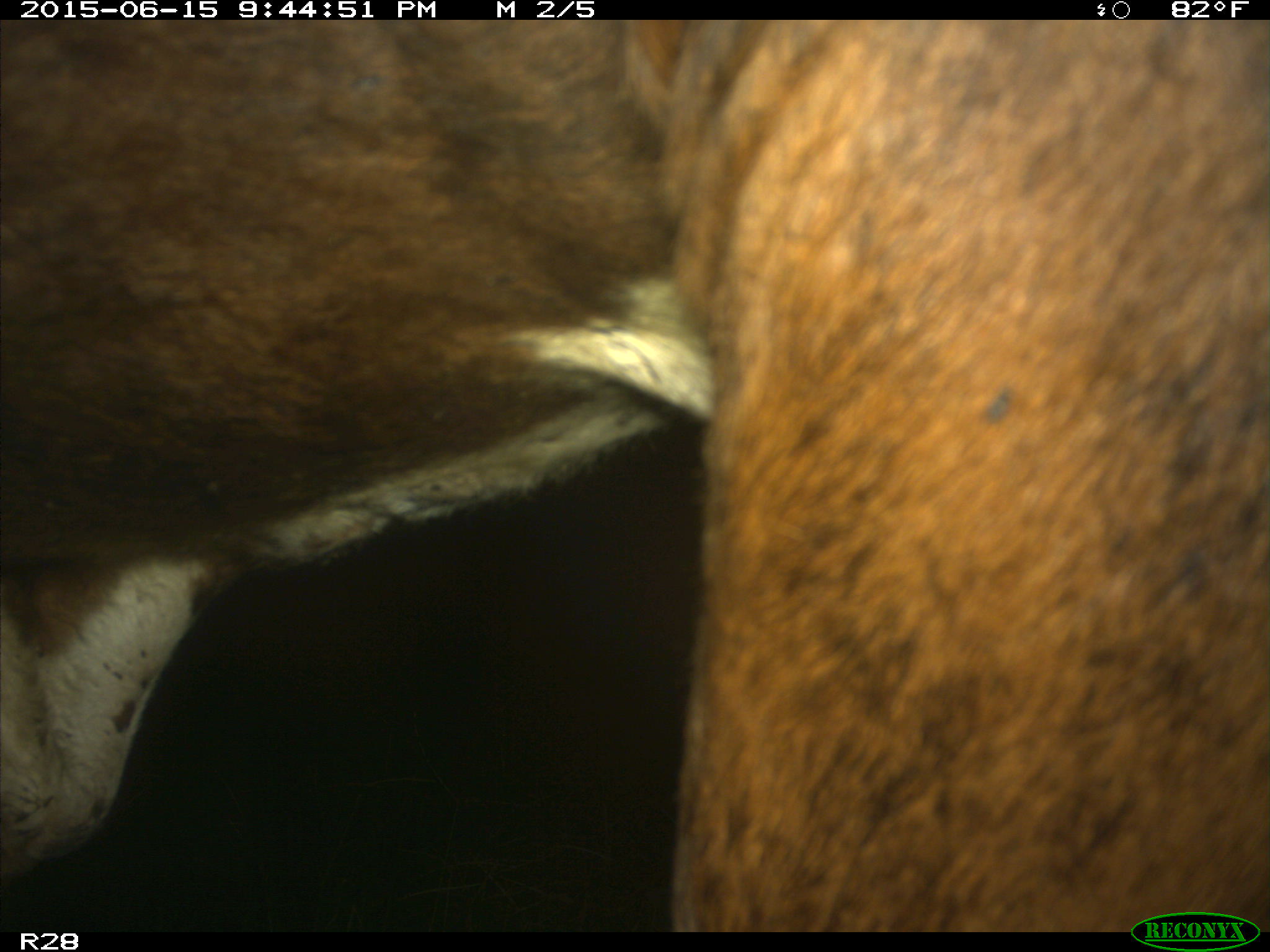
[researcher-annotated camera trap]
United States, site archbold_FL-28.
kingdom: Animalia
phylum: Chordata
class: Mammalia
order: Artiodactyla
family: Bovidae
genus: Bos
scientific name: Bos taurus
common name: domestic cow